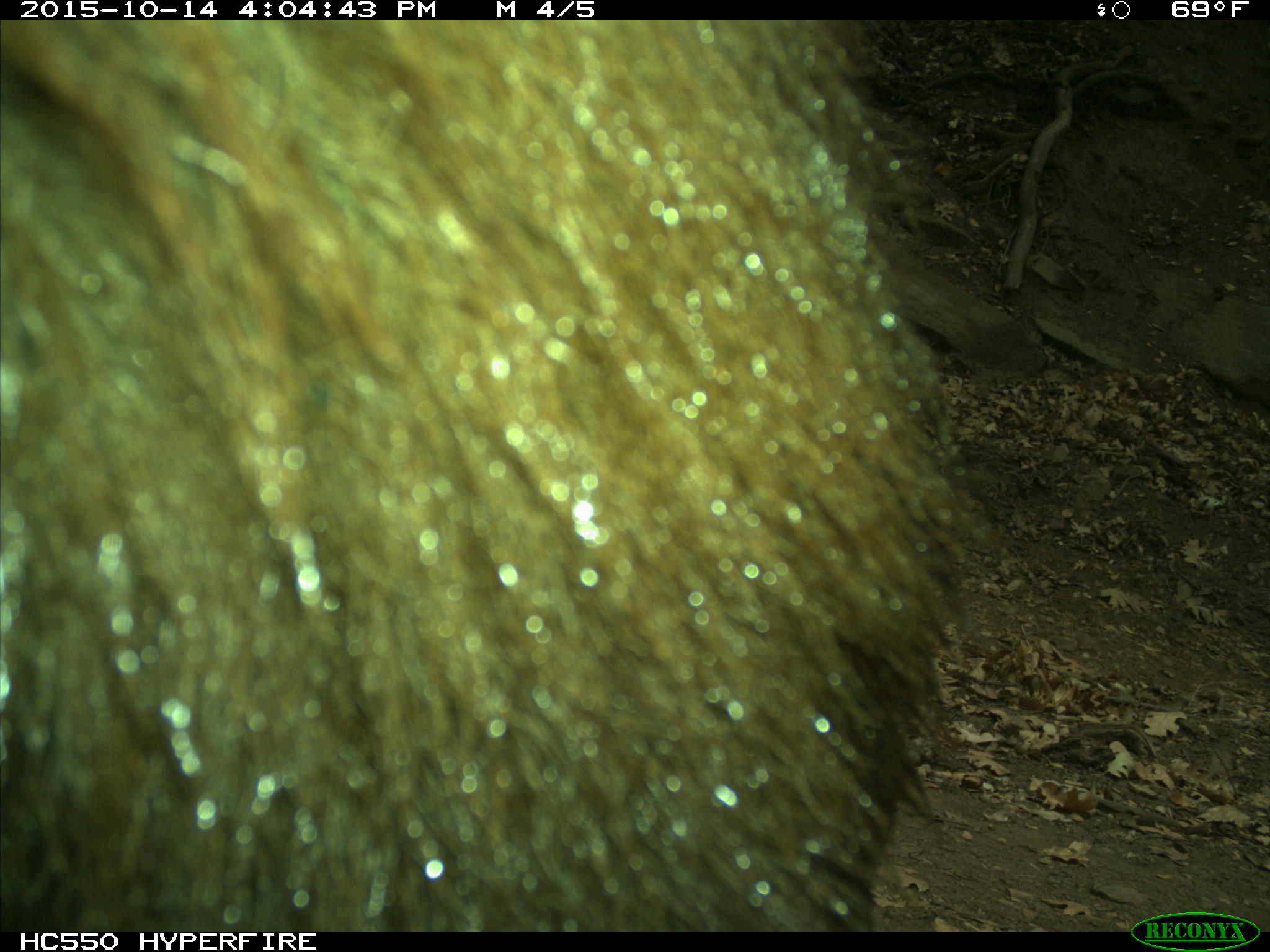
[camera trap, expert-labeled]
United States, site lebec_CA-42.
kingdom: Animalia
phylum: Chordata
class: Mammalia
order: Carnivora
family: Ursidae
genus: Ursus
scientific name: Ursus americanus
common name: american black bear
Ursus americanus (american black bear).